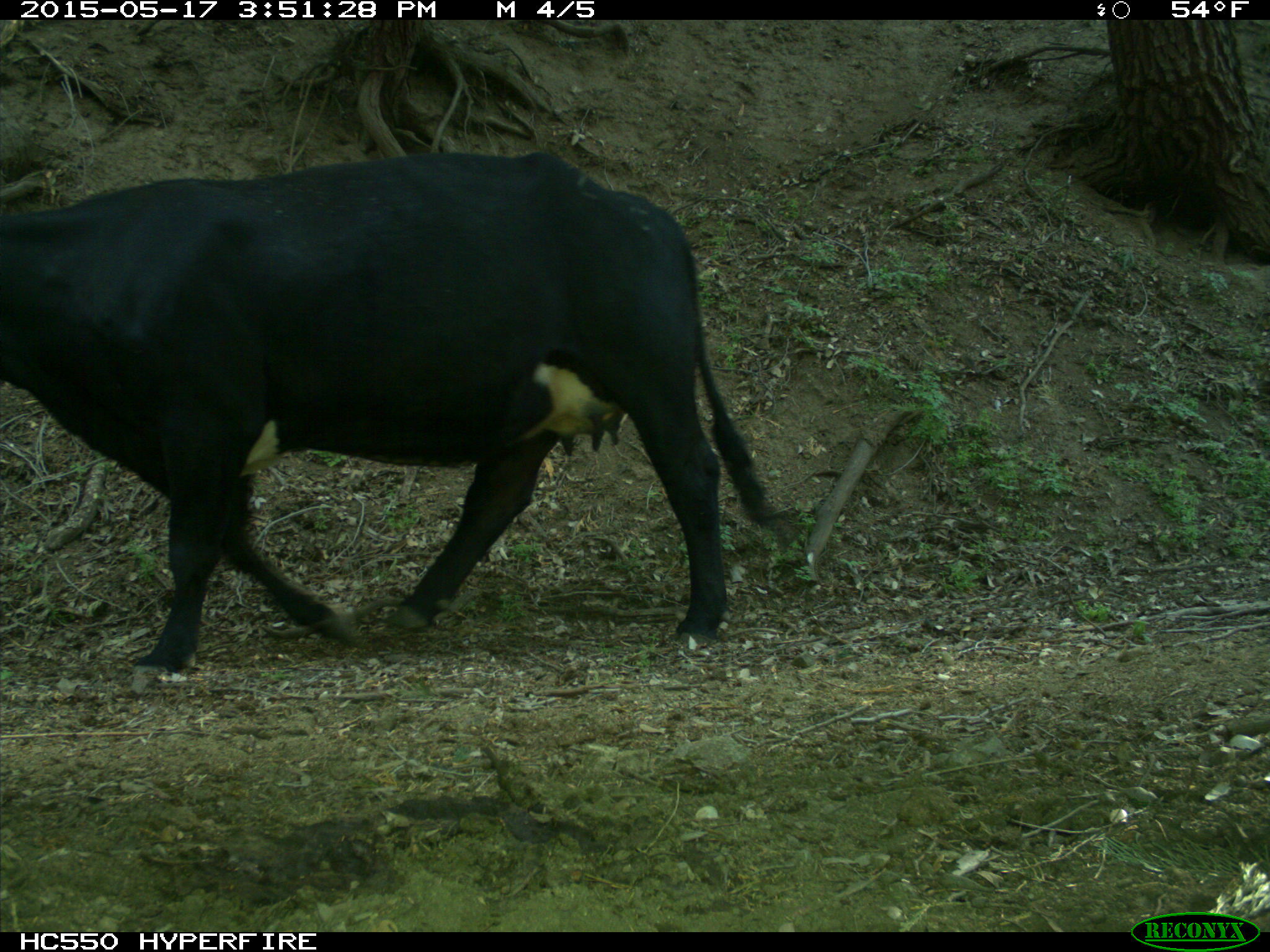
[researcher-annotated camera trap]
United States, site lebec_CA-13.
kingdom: Animalia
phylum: Chordata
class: Mammalia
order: Artiodactyla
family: Bovidae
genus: Bos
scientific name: Bos taurus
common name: domestic cow